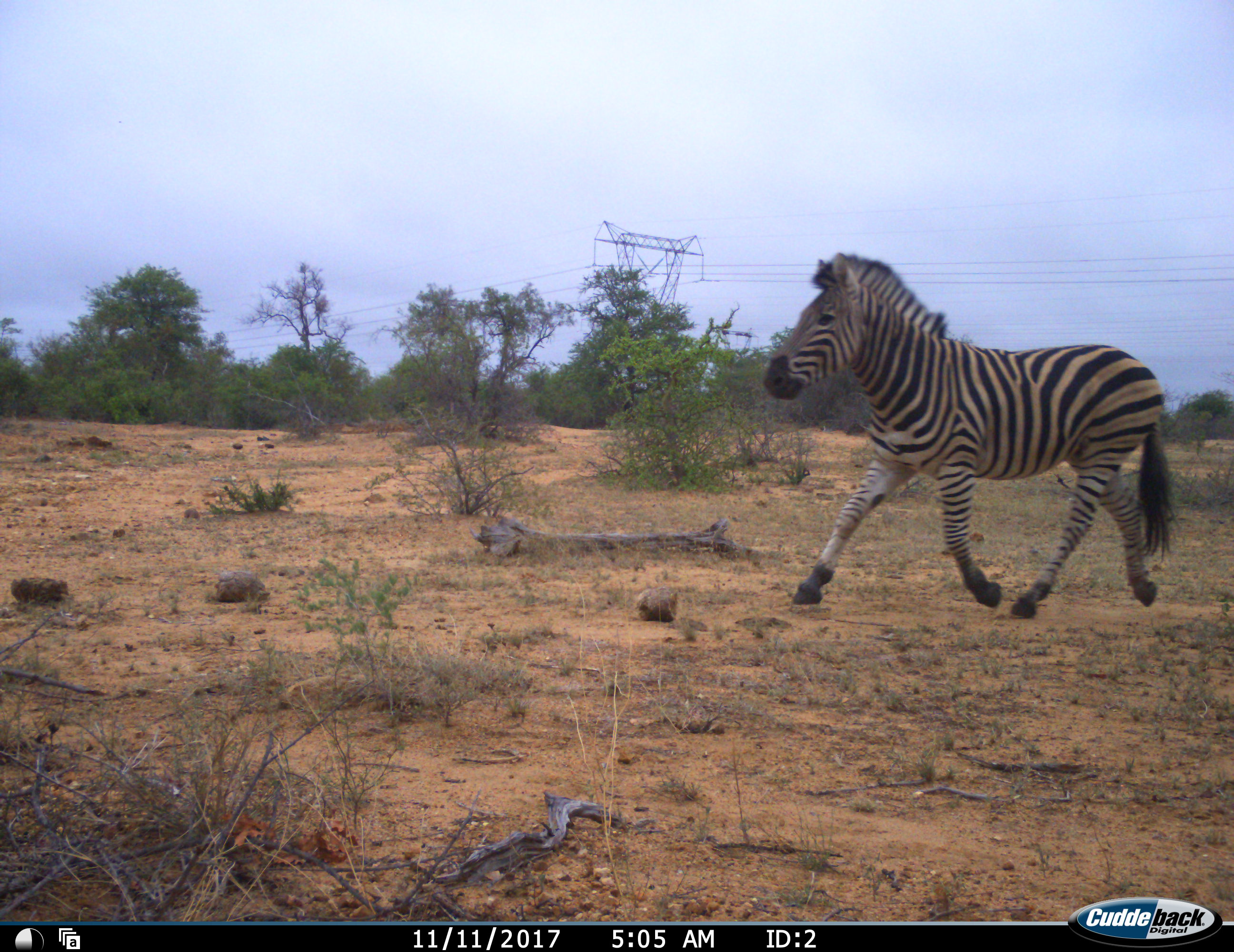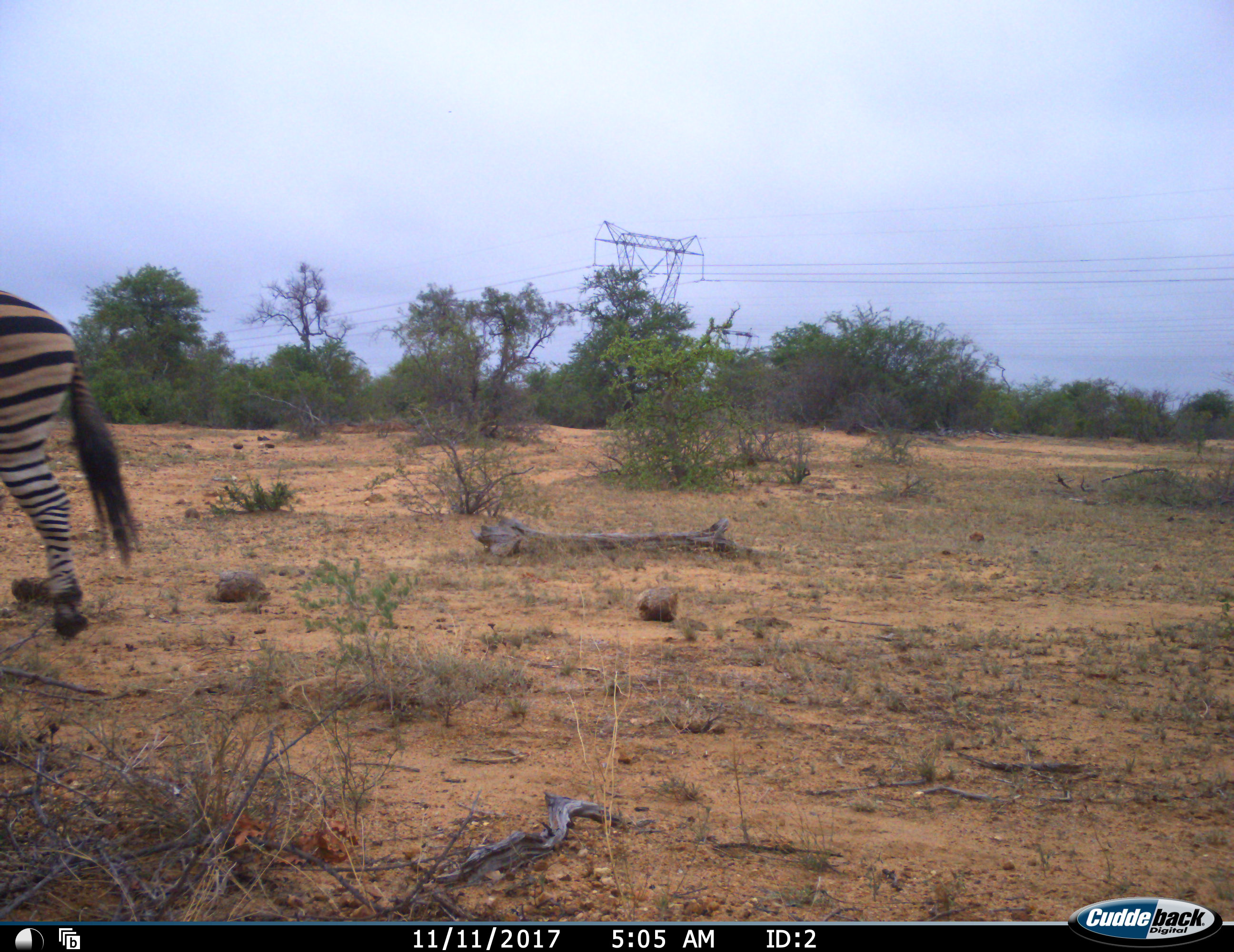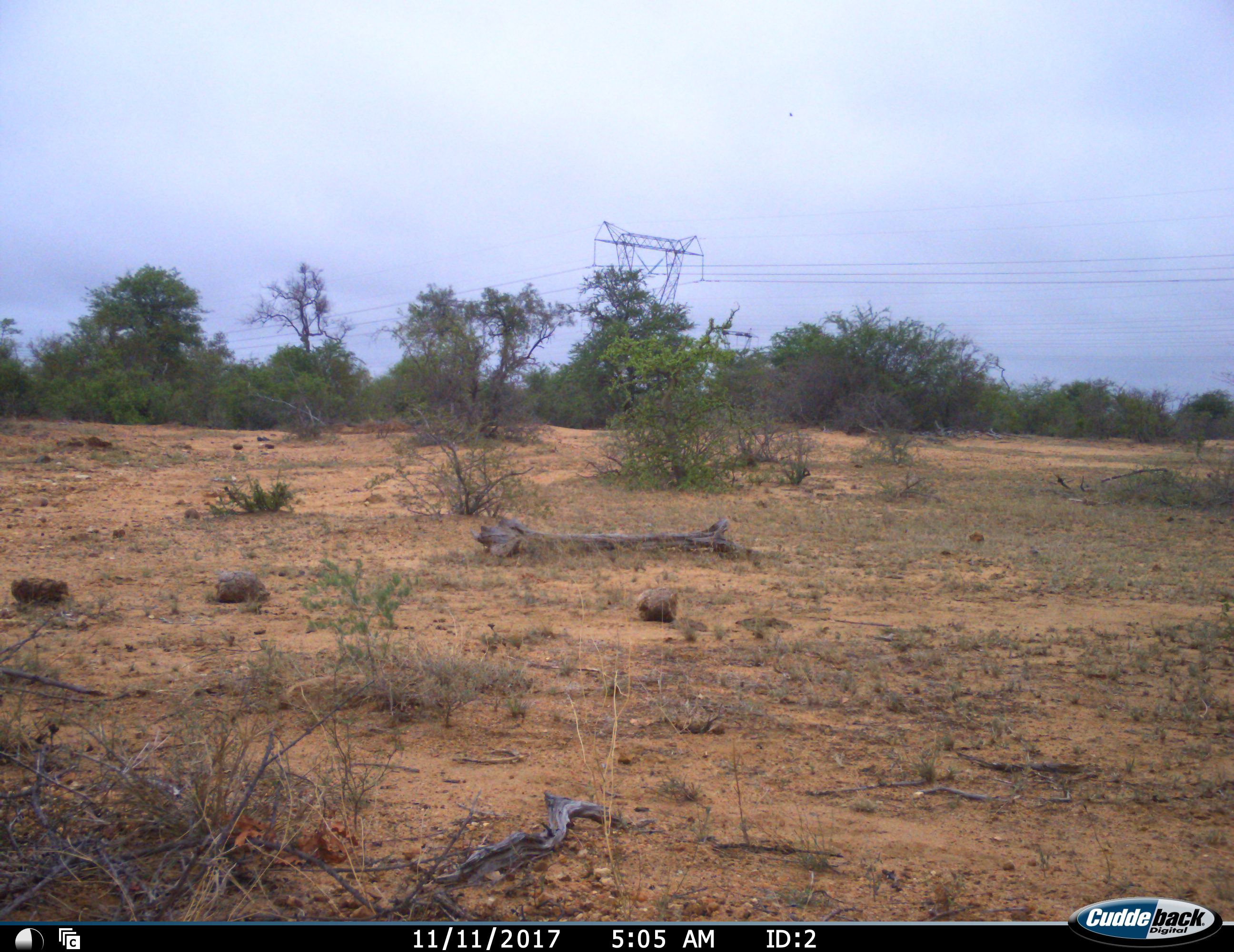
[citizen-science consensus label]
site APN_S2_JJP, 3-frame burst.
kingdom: Animalia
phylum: Chordata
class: Mammalia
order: Perissodactyla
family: Equidae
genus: Equus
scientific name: Equus quagga burchellii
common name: burchell's zebra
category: zebraburchells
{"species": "zebraburchells (burchell's zebra) (Equus quagga burchellii)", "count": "1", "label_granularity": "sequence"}